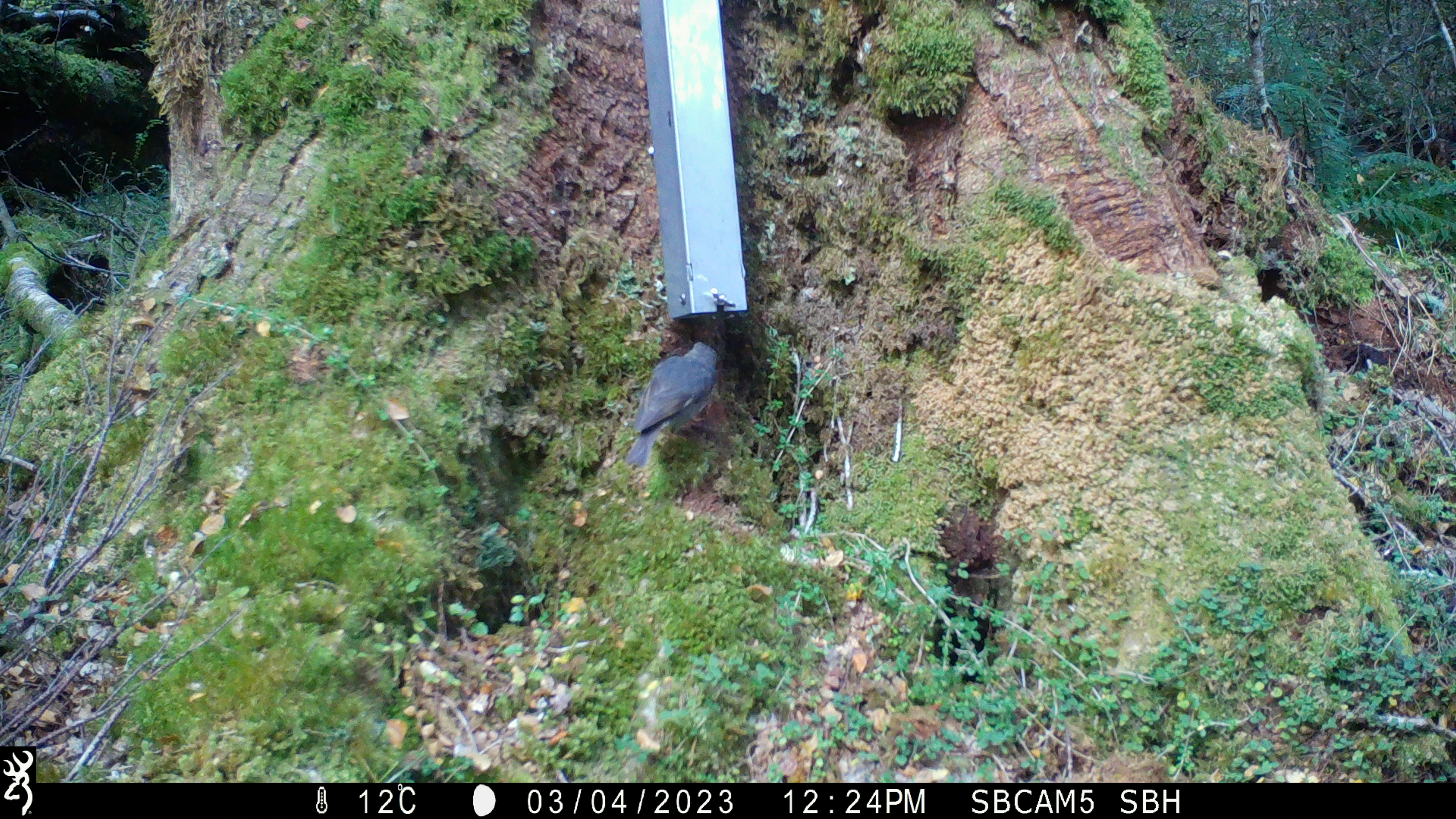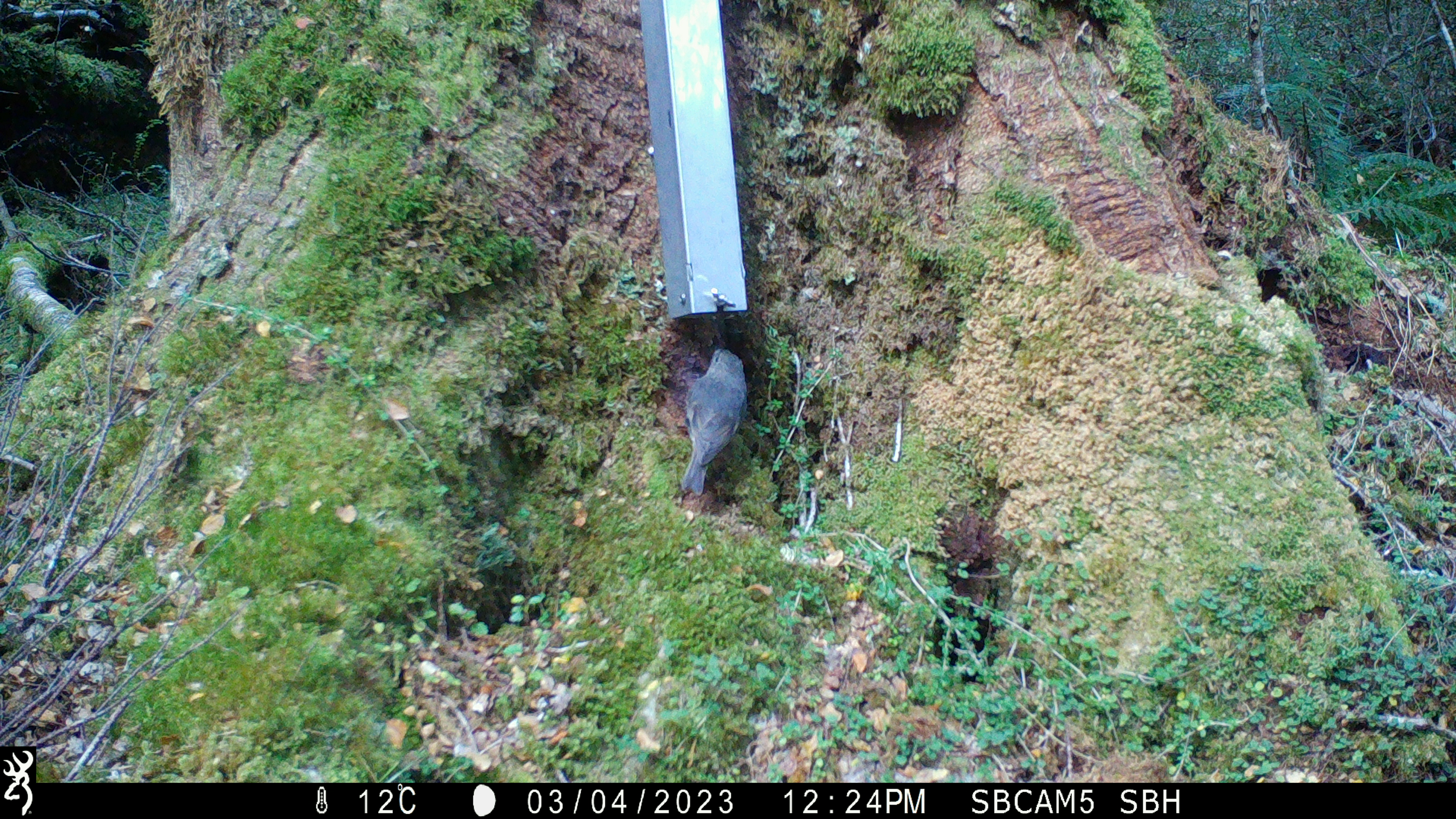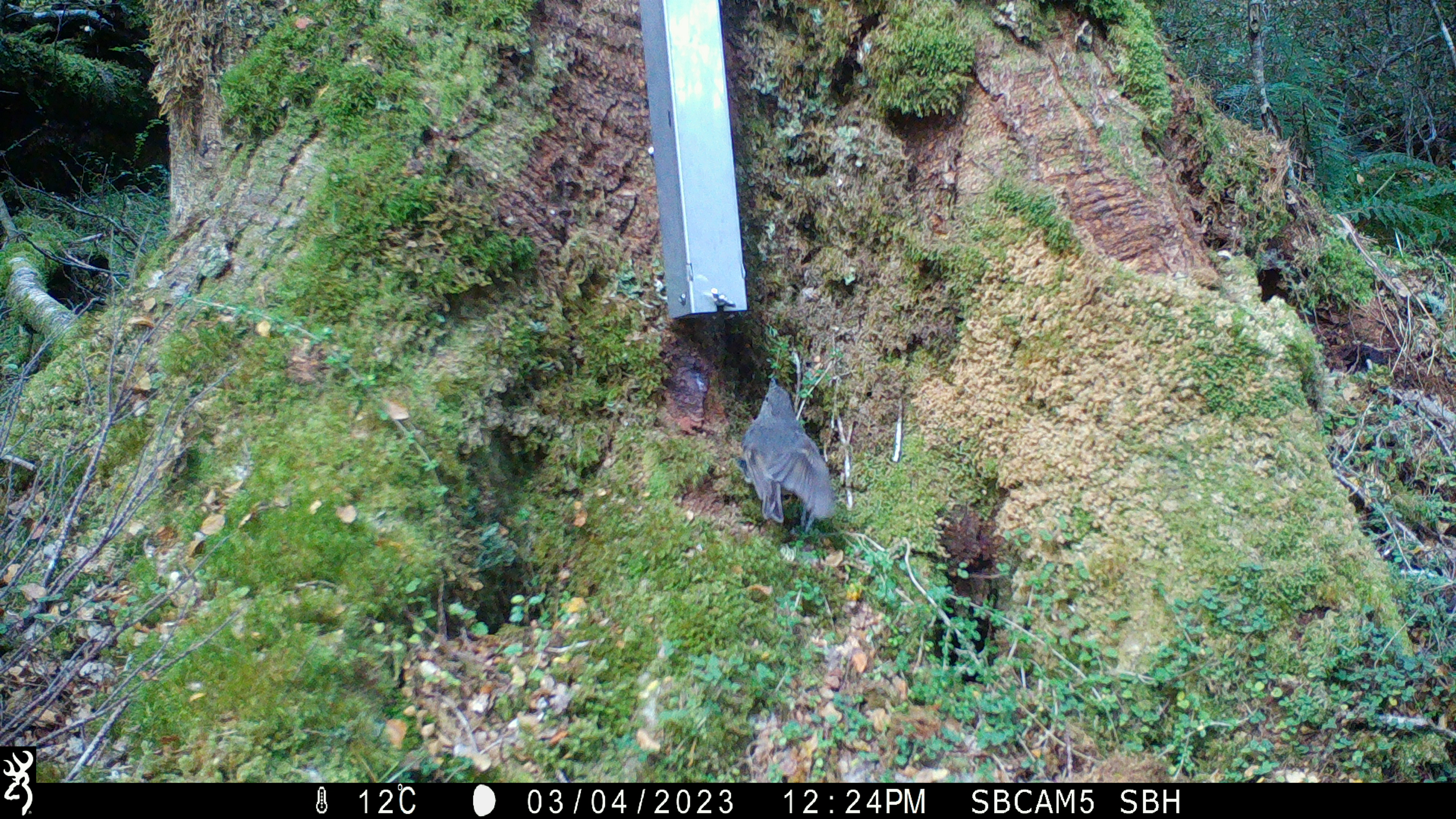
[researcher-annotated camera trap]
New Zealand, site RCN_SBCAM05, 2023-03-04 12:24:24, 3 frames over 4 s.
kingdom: Animalia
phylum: Chordata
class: Aves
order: Passeriformes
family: Petroicidae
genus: Petroica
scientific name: Petroica australis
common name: new zealand robin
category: robin